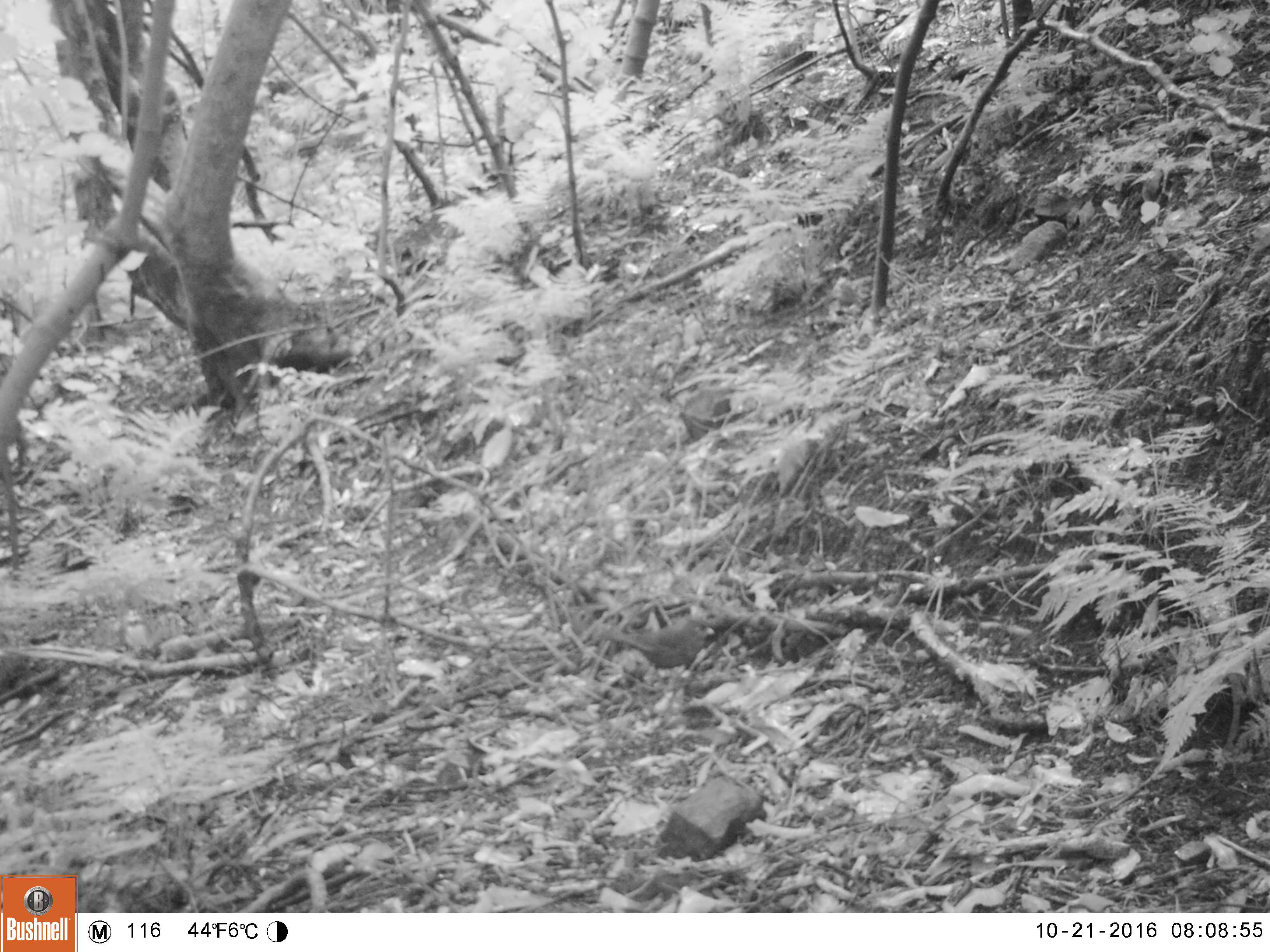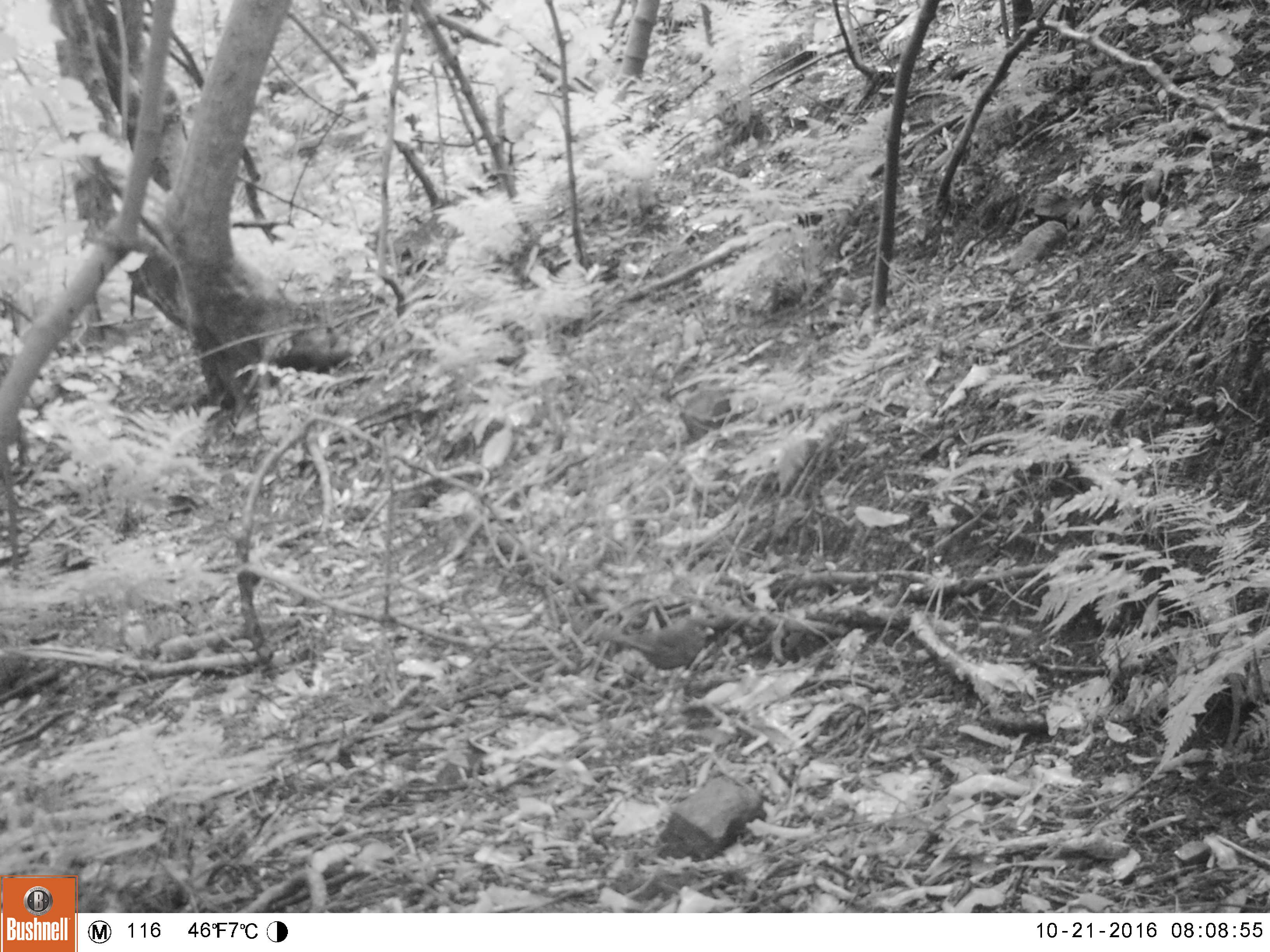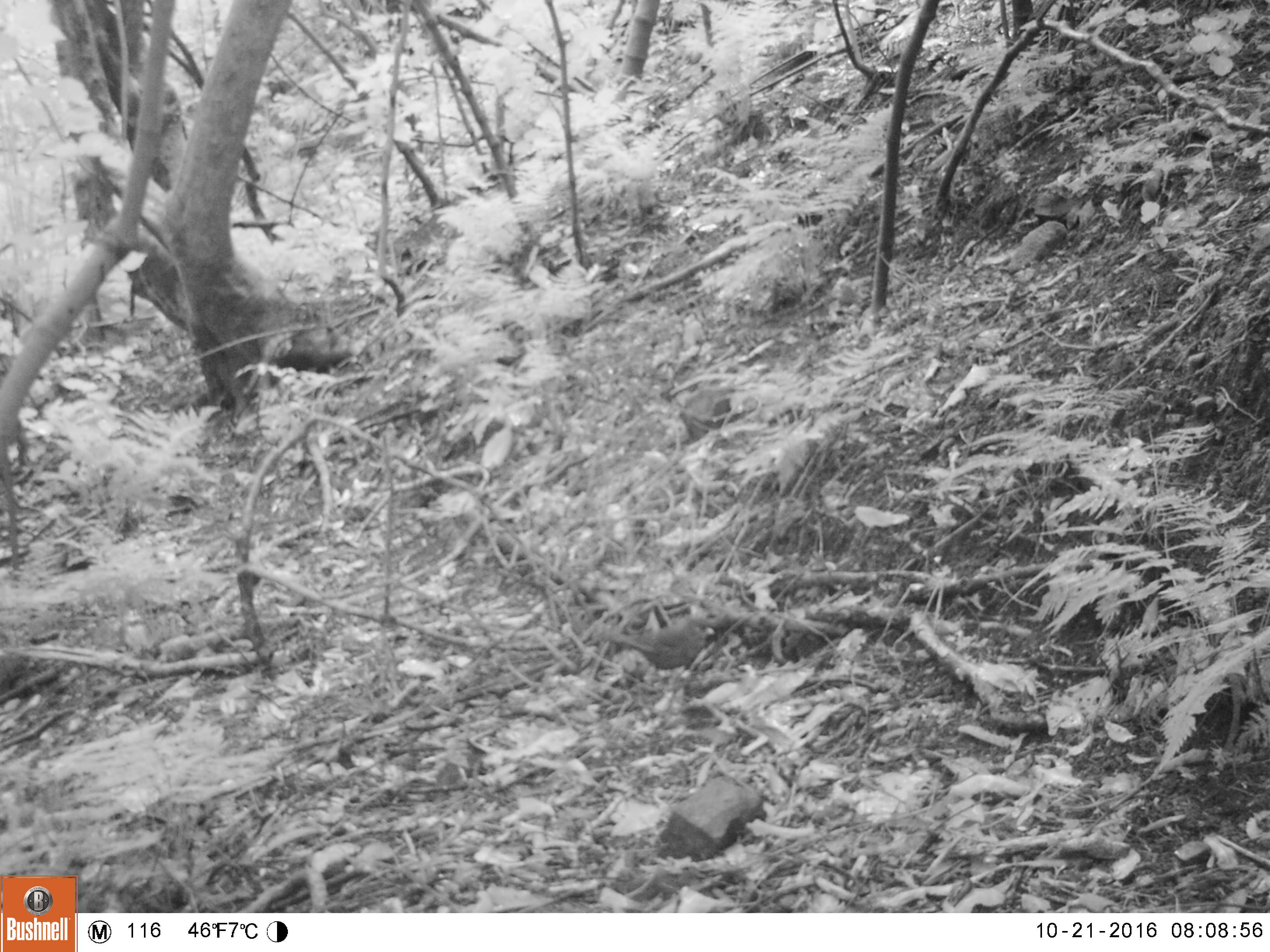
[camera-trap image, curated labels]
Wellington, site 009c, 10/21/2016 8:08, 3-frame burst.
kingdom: Animalia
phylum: Chordata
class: Aves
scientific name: Aves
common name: bird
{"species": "bird (Aves)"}